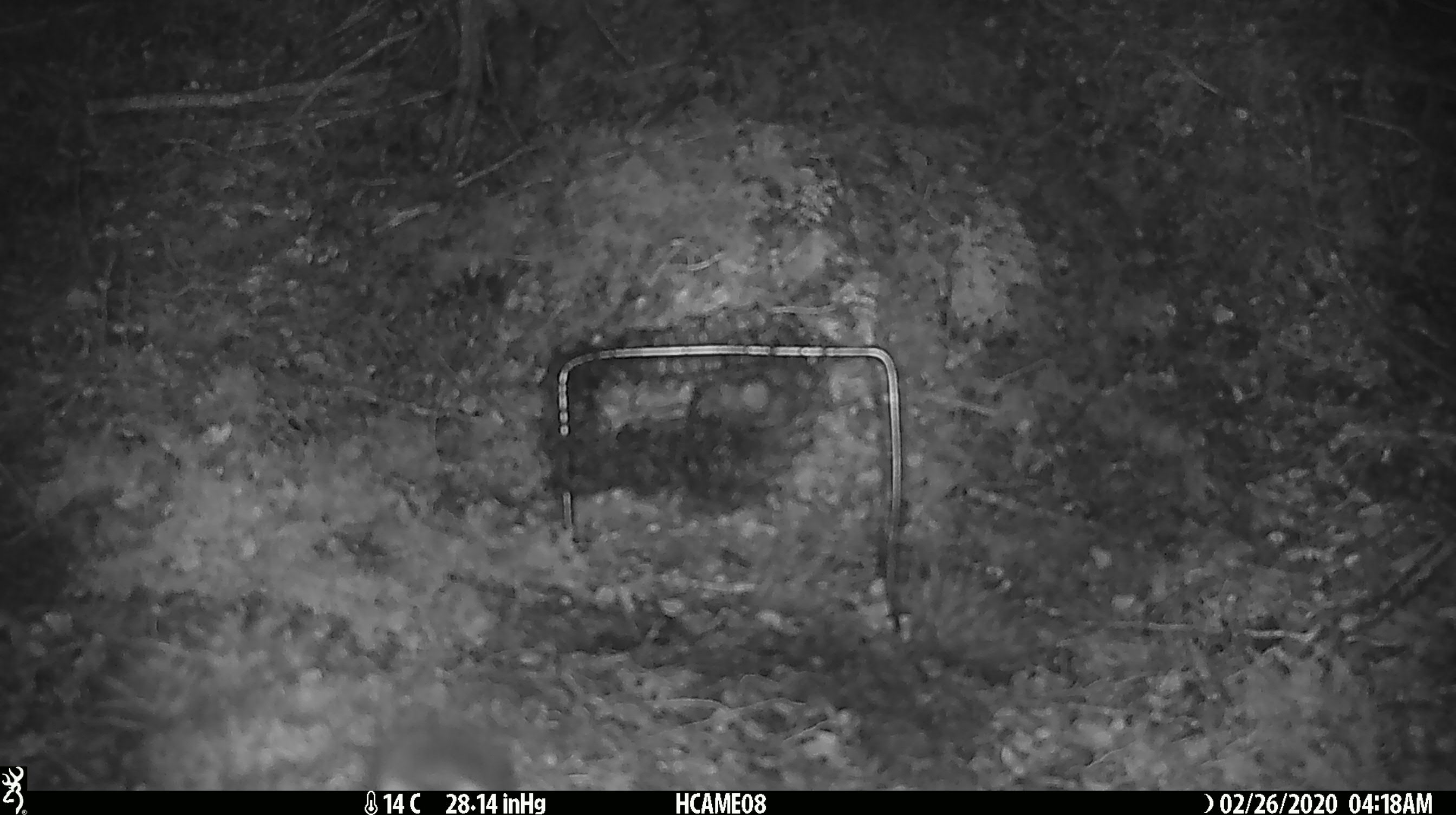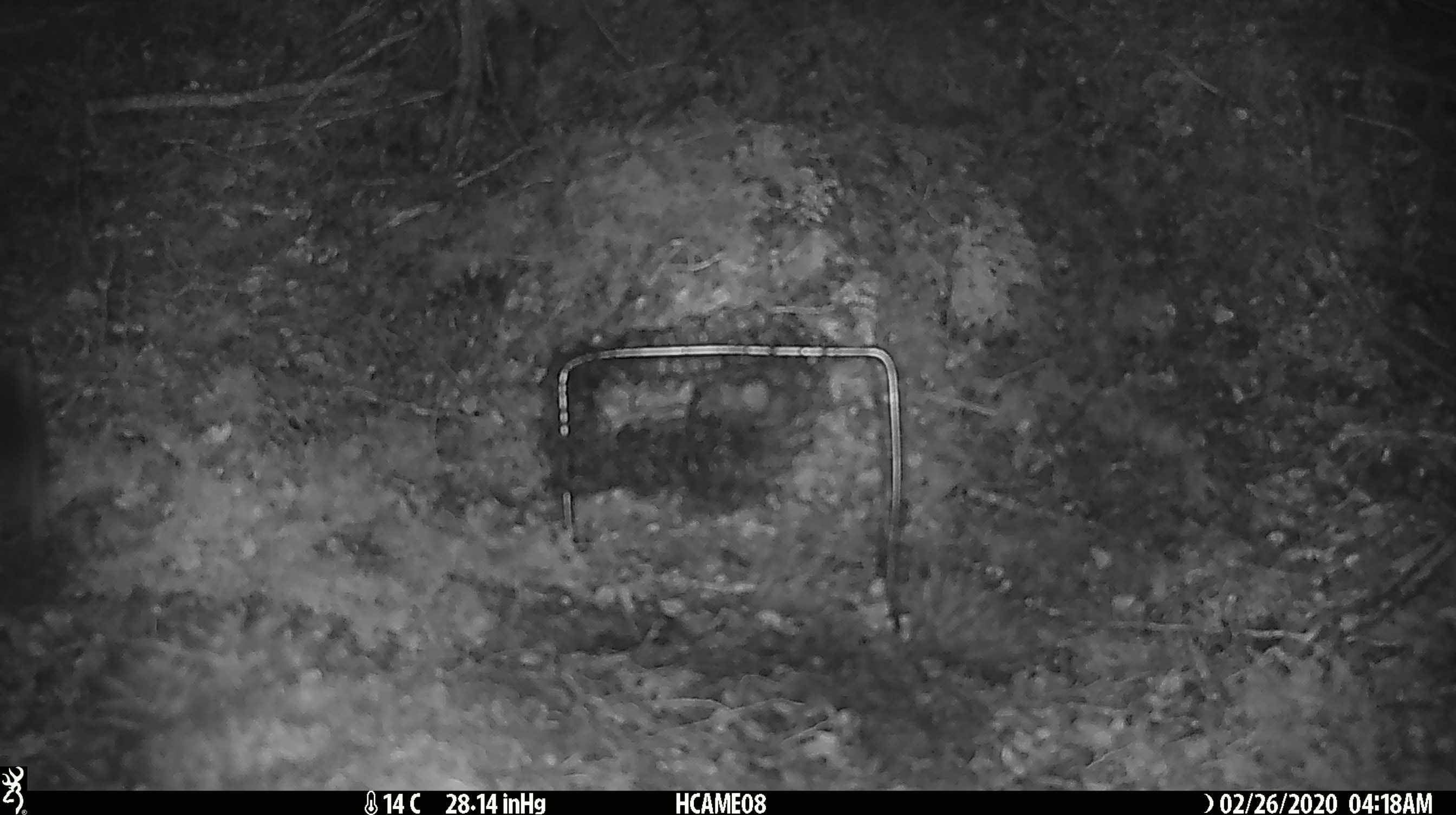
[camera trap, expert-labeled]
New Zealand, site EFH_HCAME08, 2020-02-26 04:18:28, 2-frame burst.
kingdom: Animalia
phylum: Chordata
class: Mammalia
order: Rodentia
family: Muridae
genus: Mus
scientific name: Mus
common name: mouse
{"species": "mouse (Mus)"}